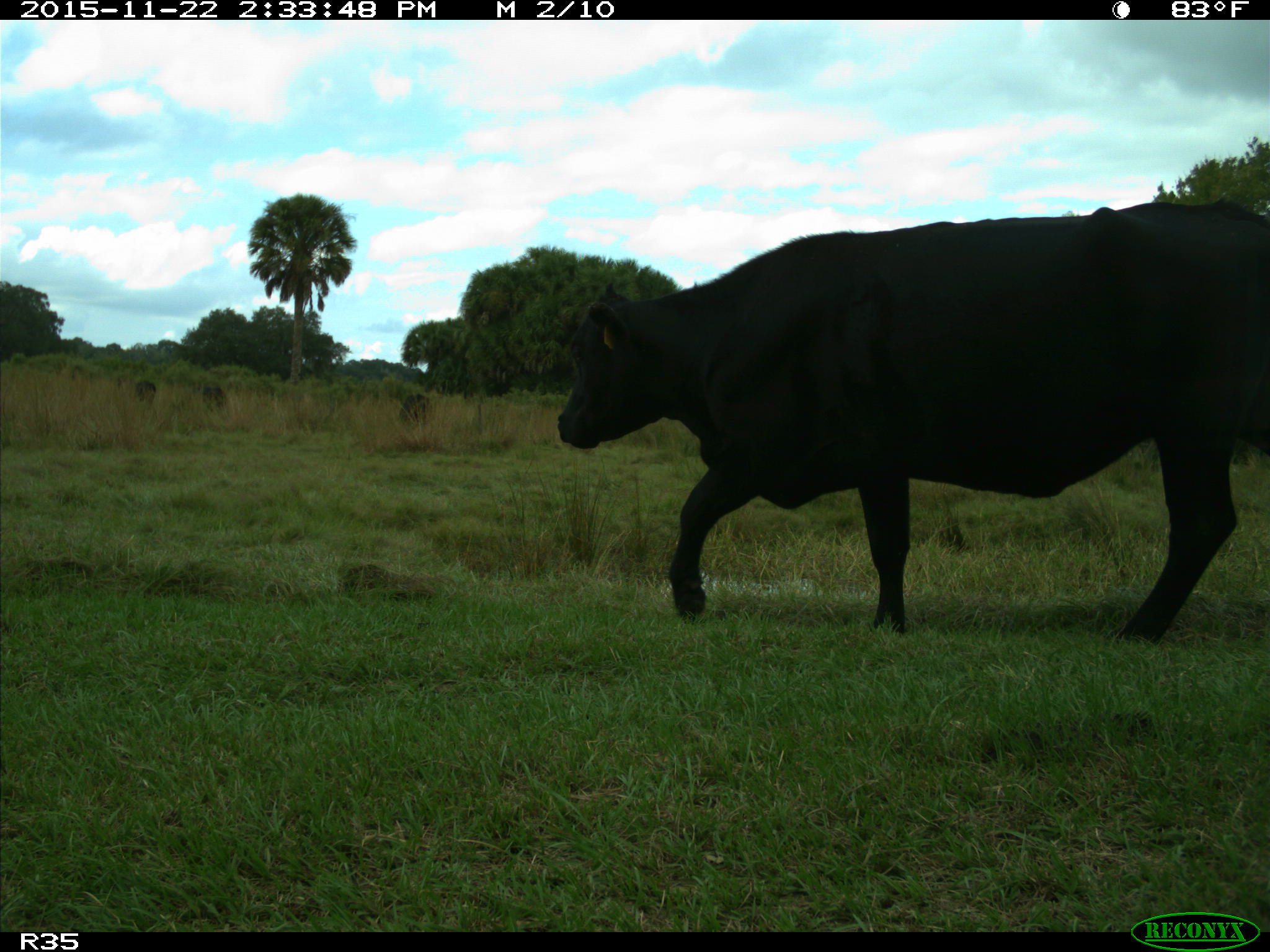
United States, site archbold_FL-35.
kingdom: Animalia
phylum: Chordata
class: Mammalia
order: Artiodactyla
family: Bovidae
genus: Bos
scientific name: Bos taurus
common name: domestic cow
Bos taurus (domestic cow).